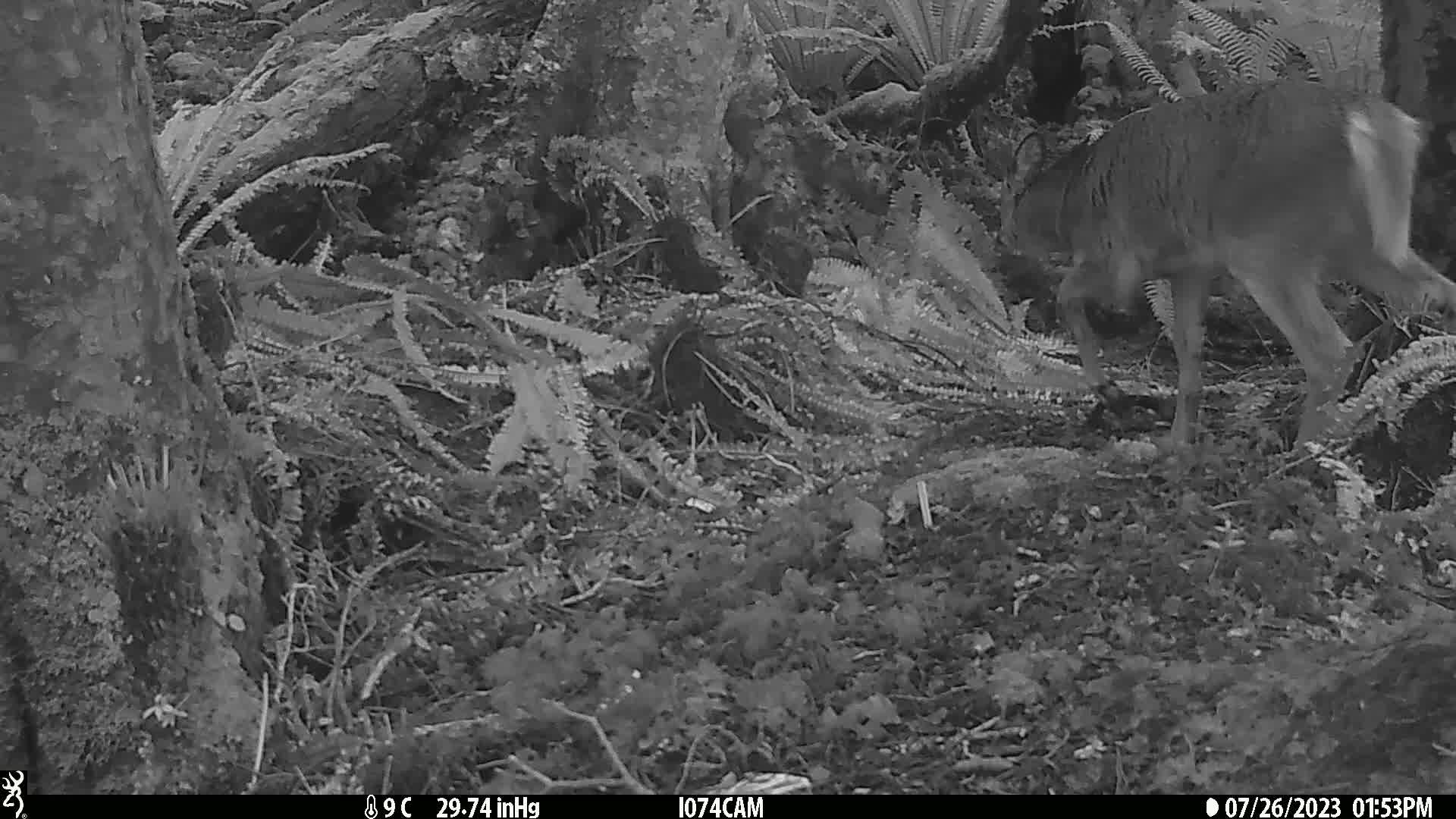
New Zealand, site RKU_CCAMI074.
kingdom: Animalia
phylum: Chordata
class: Mammalia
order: Artiodactyla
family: Cervidae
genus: Odocoileus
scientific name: Odocoileus virginianus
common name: white-tailed deer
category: white tailed deer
White tailed deer (white-tailed deer) (Odocoileus virginianus).